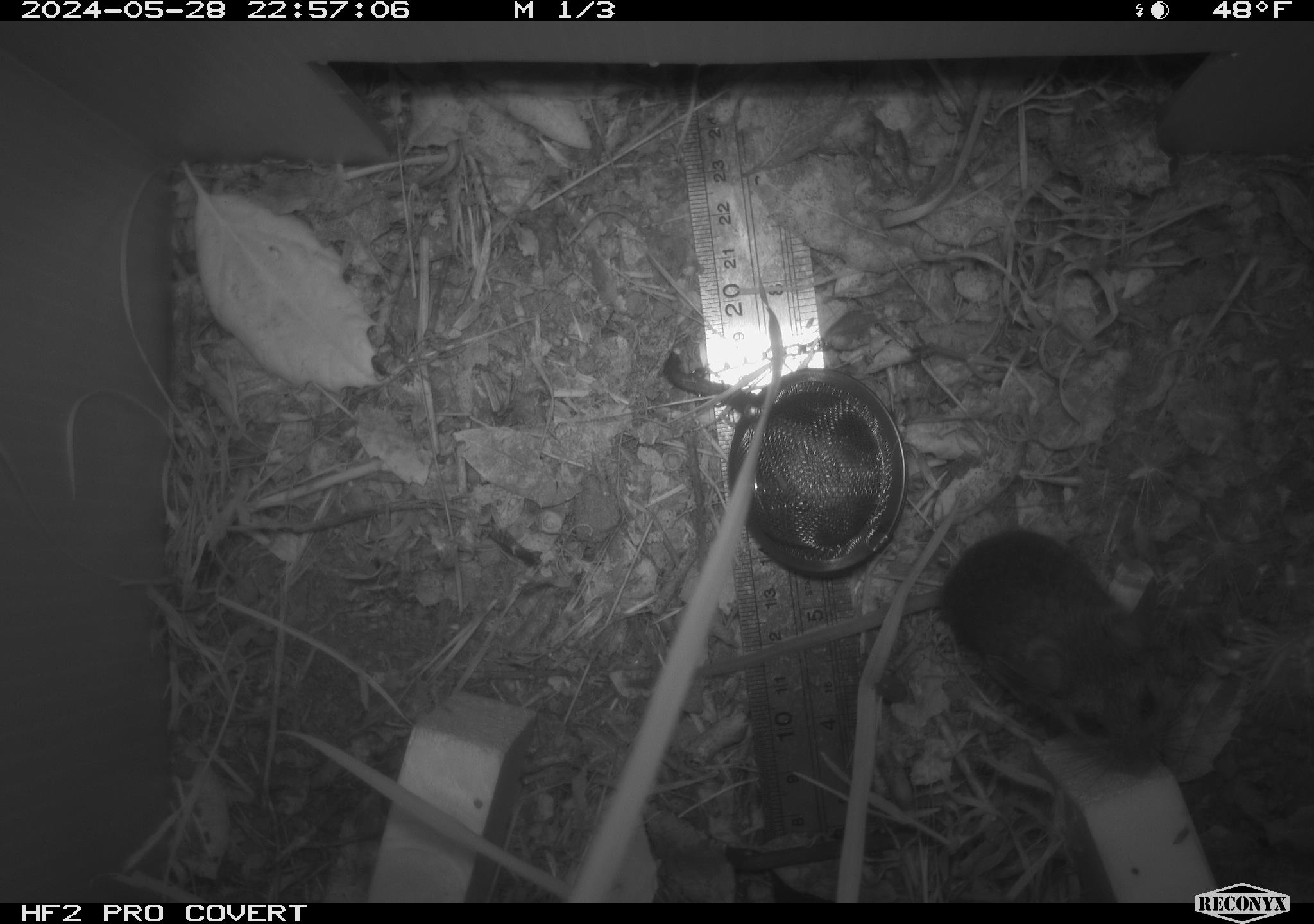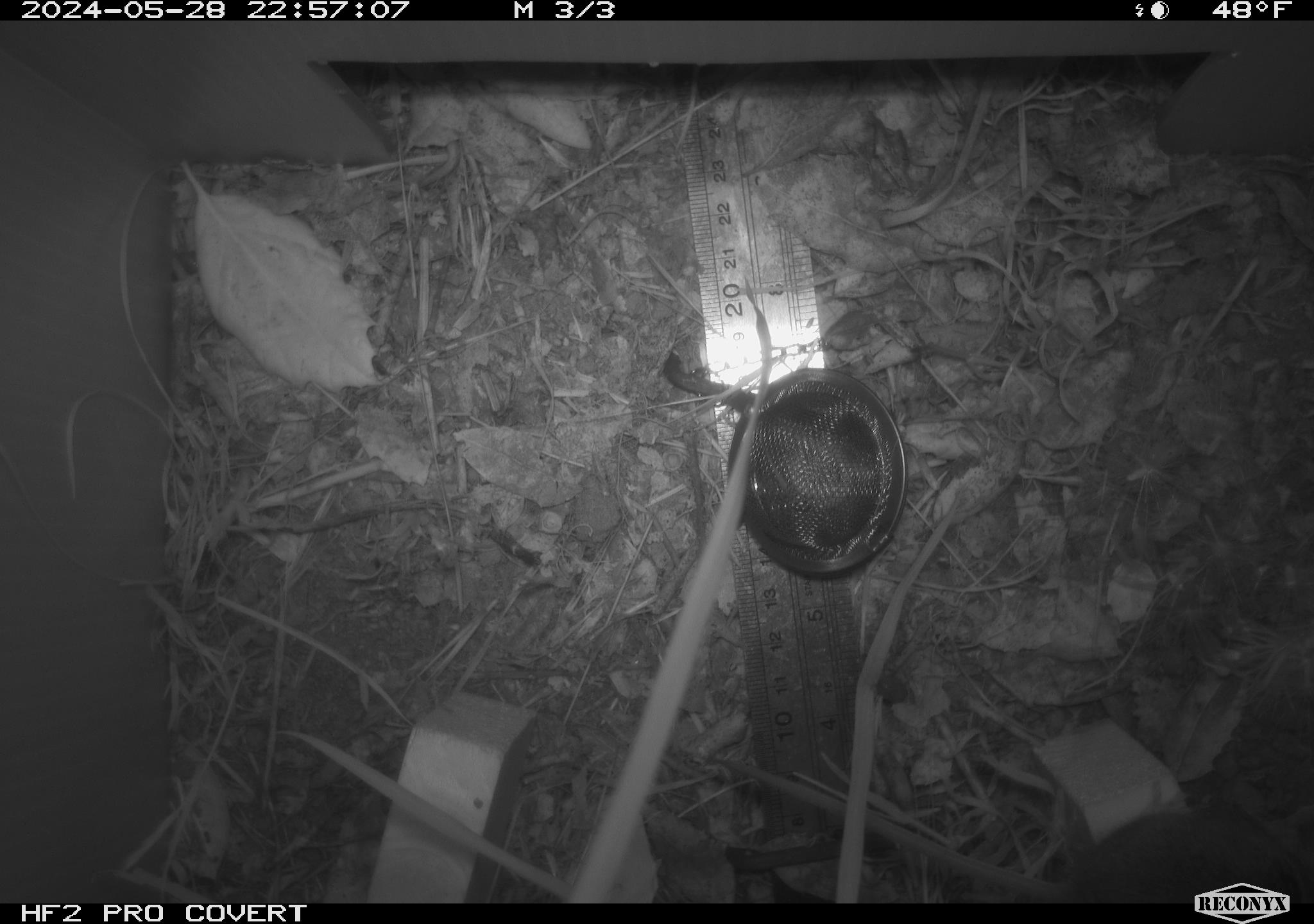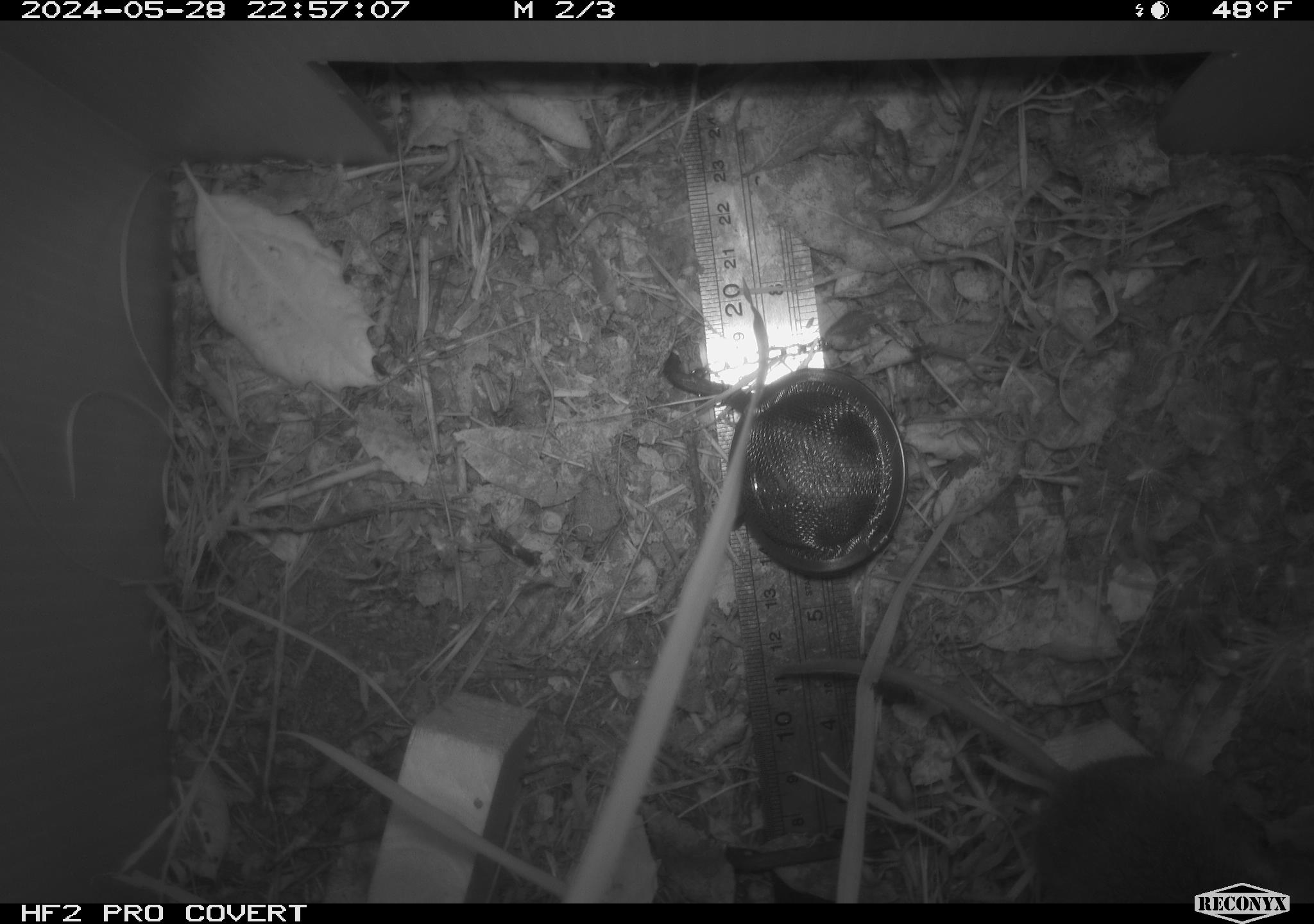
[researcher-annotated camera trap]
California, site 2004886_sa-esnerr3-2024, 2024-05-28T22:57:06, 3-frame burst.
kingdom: Animalia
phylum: Chordata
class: Mammalia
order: Rodentia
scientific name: Rodentia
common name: rodent